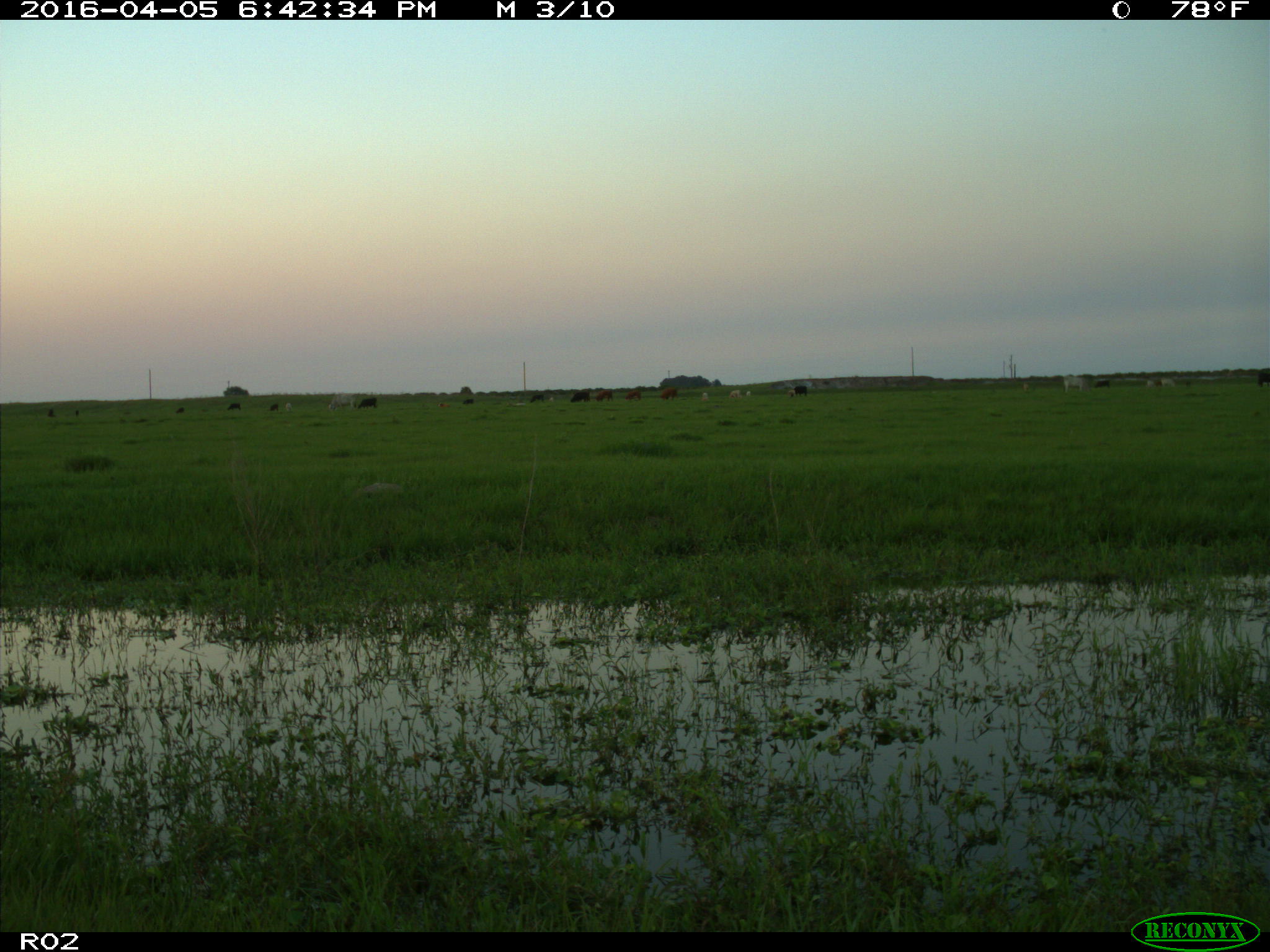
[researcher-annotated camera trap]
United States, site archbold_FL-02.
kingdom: Animalia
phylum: Chordata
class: Mammalia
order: Artiodactyla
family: Bovidae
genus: Bos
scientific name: Bos taurus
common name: domestic cow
Bos taurus (domestic cow).